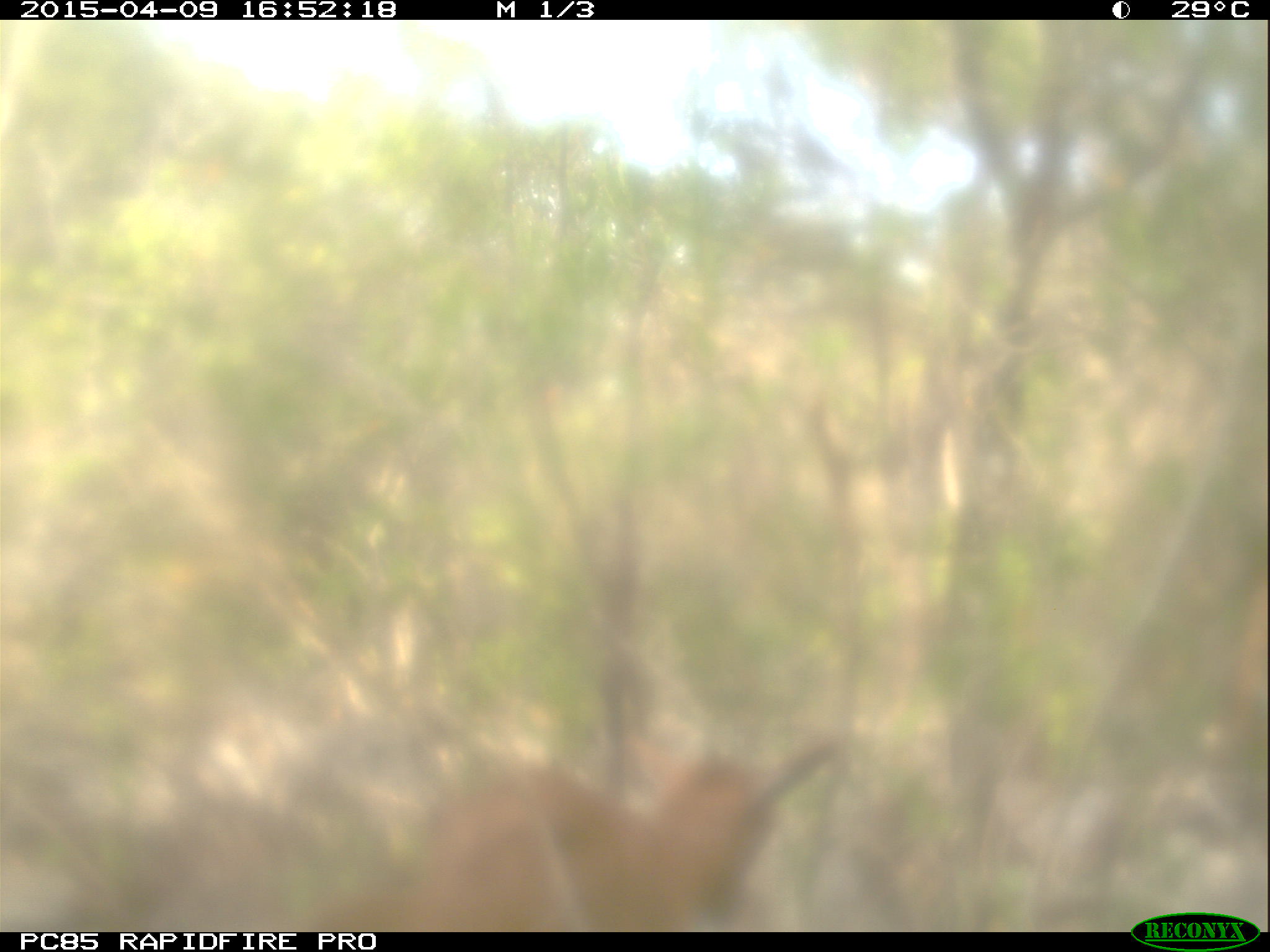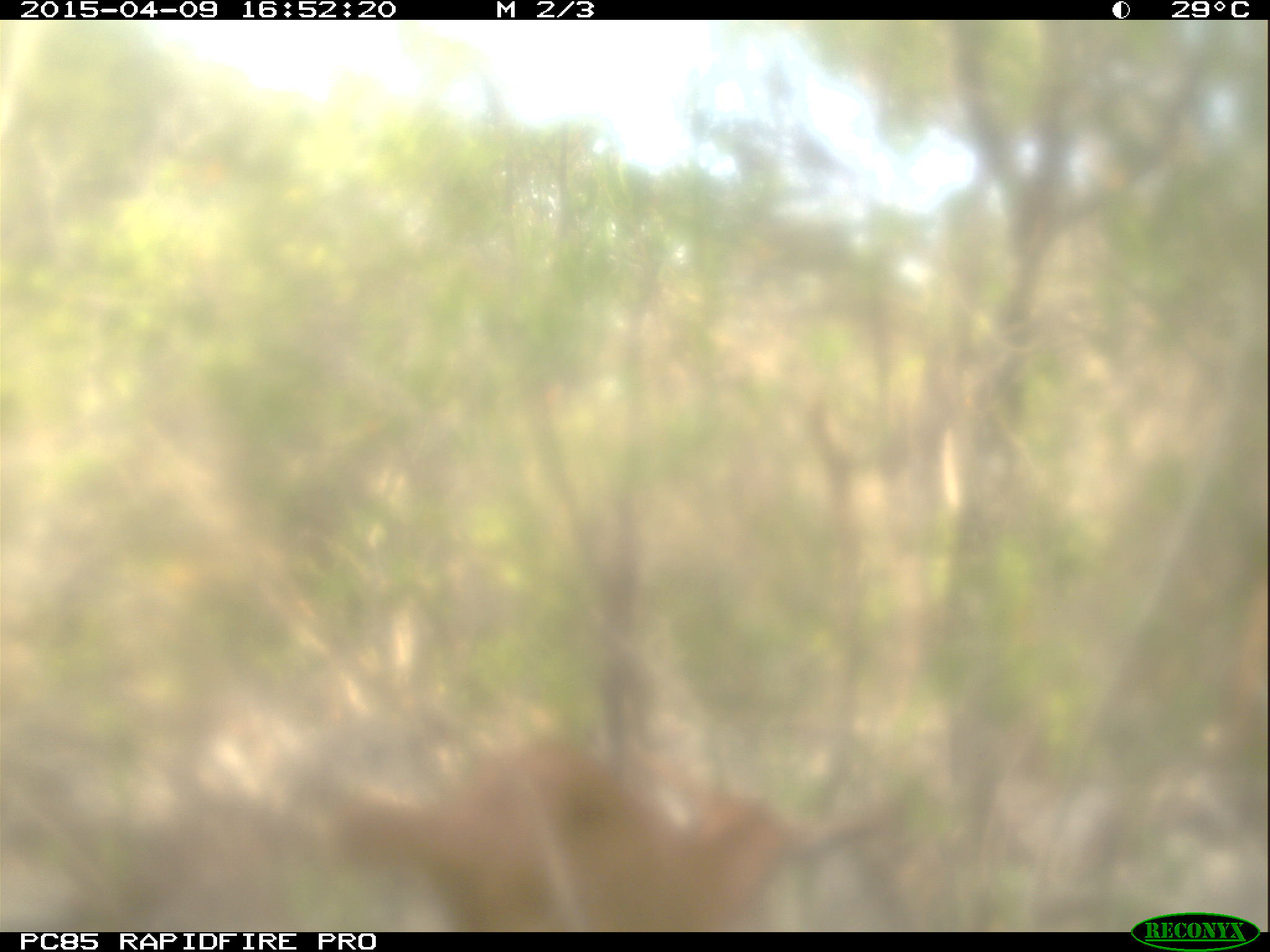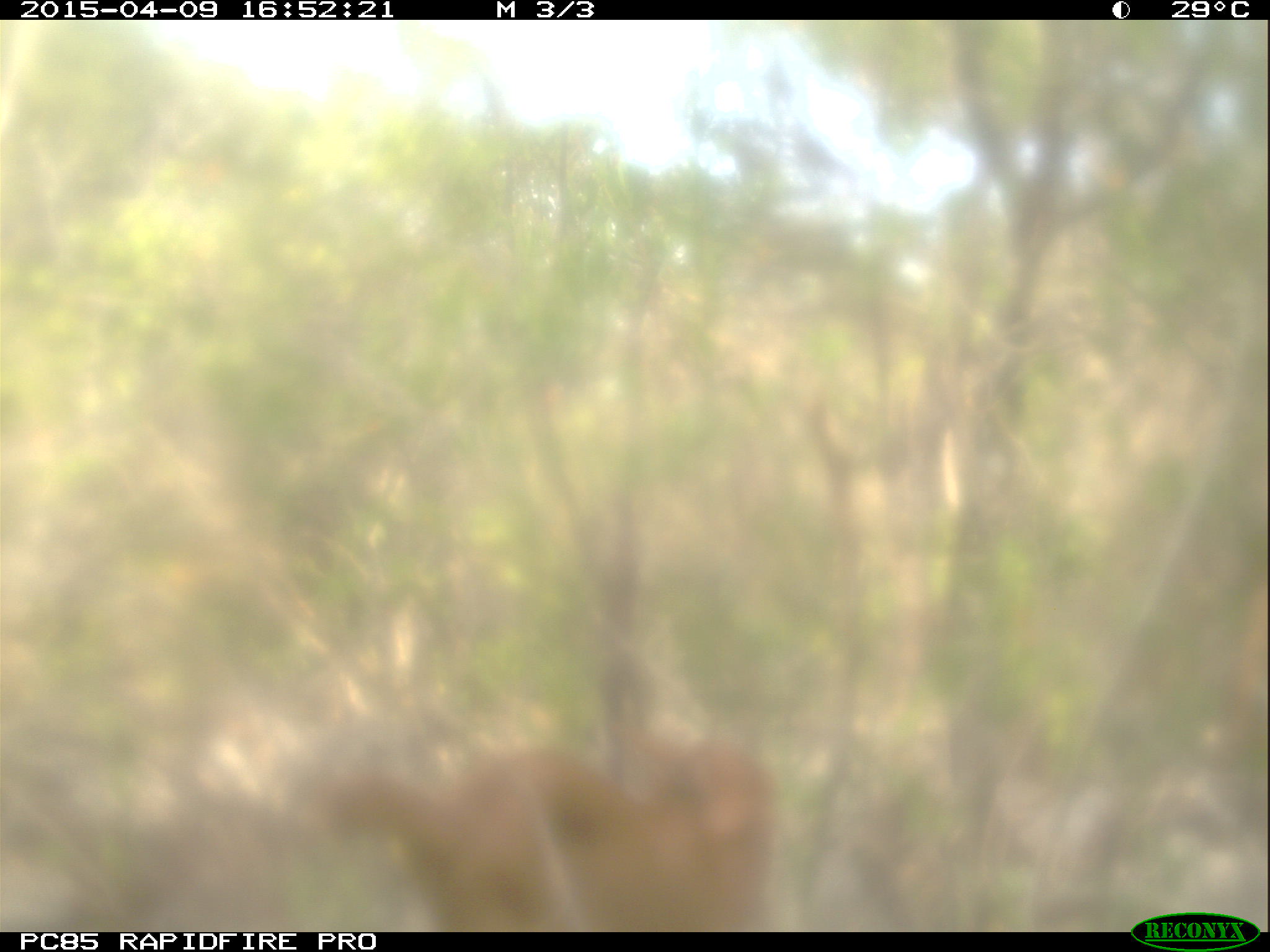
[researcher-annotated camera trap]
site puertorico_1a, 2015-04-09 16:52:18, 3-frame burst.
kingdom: Animalia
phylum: Chordata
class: Mammalia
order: Artiodactyla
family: Bovidae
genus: Capra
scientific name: Capra hircus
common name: goat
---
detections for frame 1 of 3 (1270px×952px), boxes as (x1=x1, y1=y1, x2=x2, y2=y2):
goat: (x1=311, y1=715, x2=849, y2=938)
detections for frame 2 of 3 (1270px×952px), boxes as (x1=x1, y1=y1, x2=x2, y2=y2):
goat: (x1=324, y1=733, x2=920, y2=934)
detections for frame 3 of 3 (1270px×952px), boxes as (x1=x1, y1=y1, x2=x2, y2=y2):
goat: (x1=210, y1=709, x2=784, y2=936)